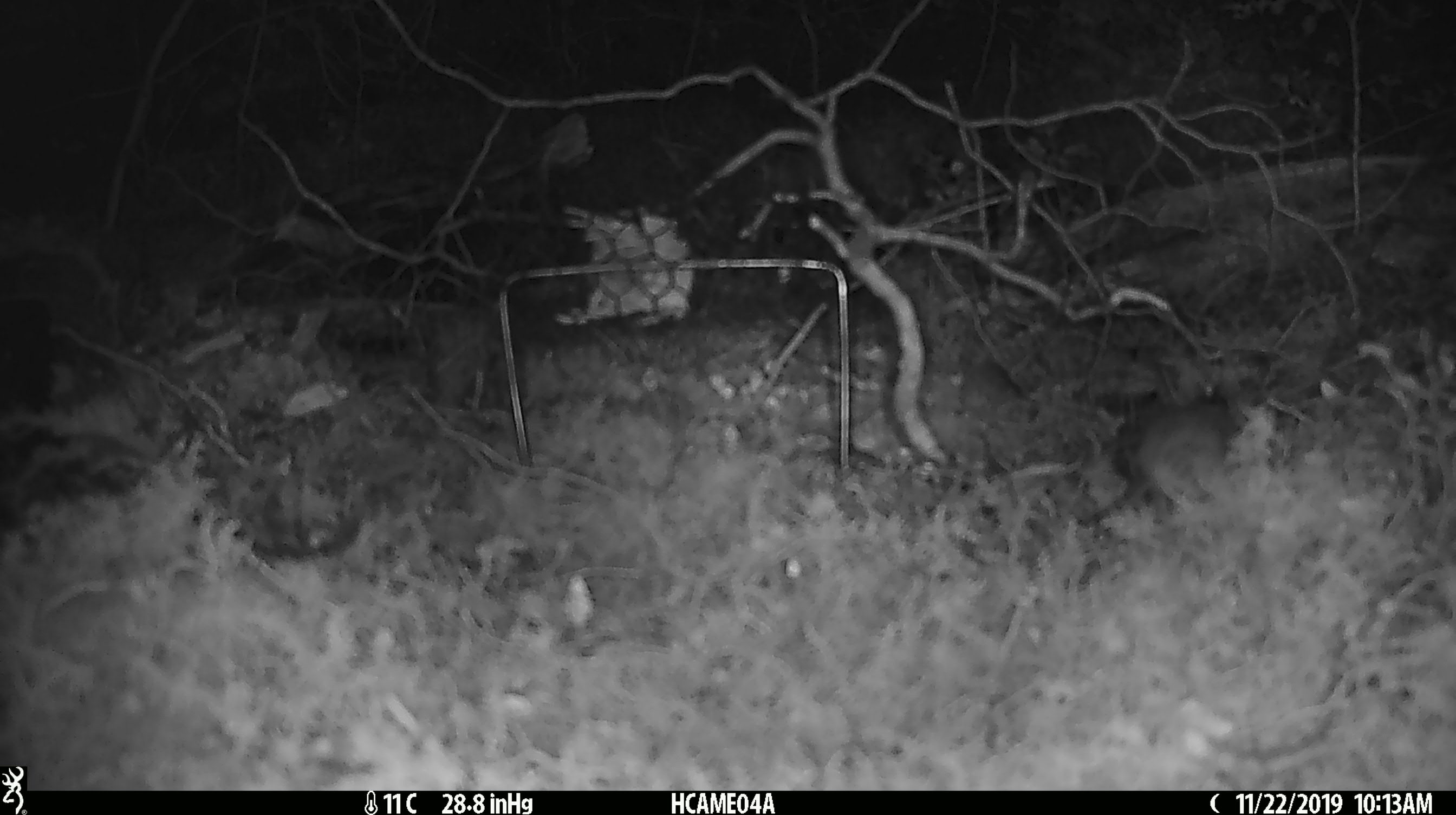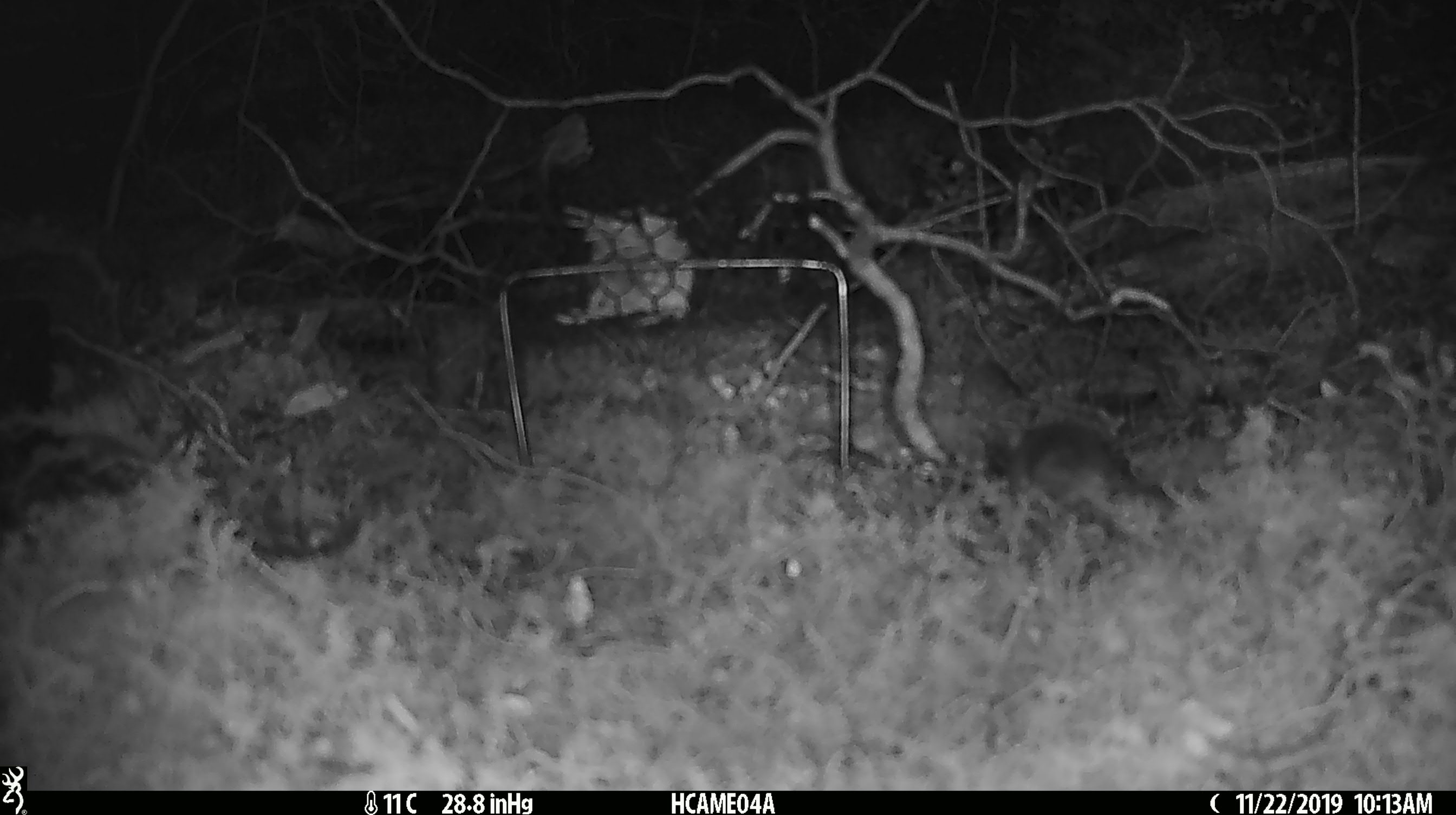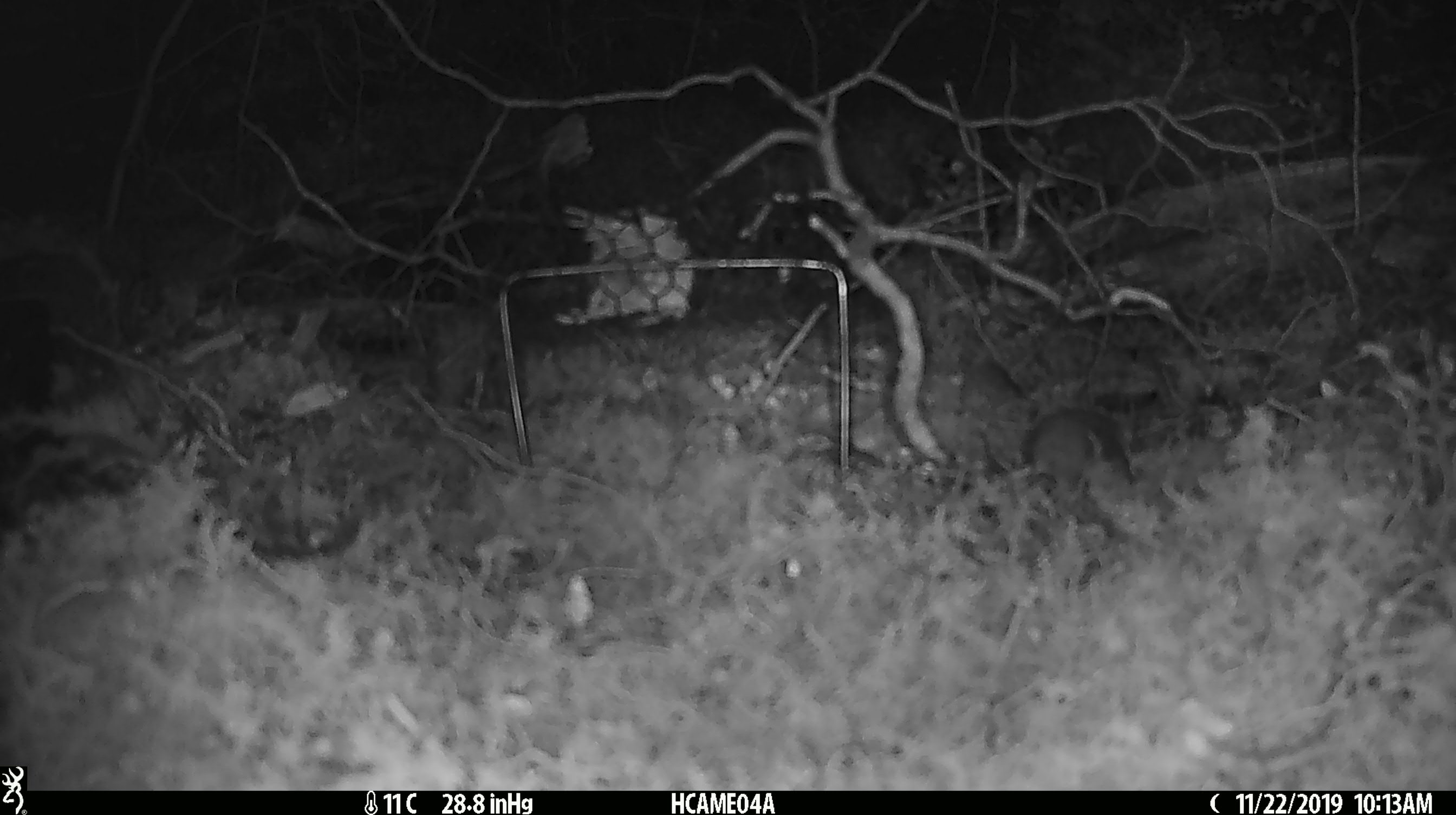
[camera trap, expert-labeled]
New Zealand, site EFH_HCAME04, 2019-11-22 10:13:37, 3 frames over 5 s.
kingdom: Animalia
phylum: Chordata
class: Mammalia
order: Rodentia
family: Muridae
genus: Mus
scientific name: Mus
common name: mouse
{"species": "mouse (Mus)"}